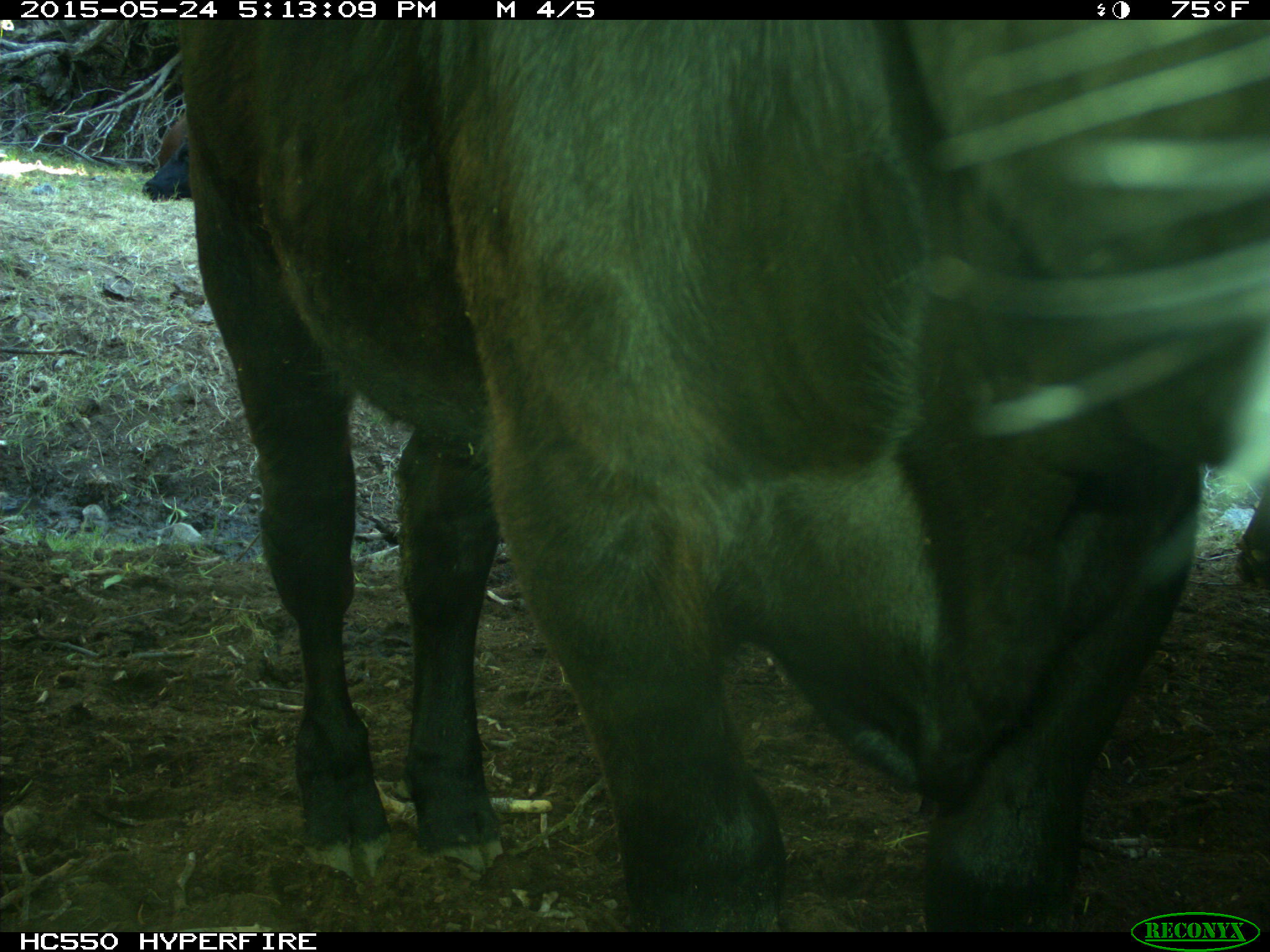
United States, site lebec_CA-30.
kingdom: Animalia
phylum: Chordata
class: Mammalia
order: Artiodactyla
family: Bovidae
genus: Bos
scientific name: Bos taurus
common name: domestic cow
Bos taurus (domestic cow).